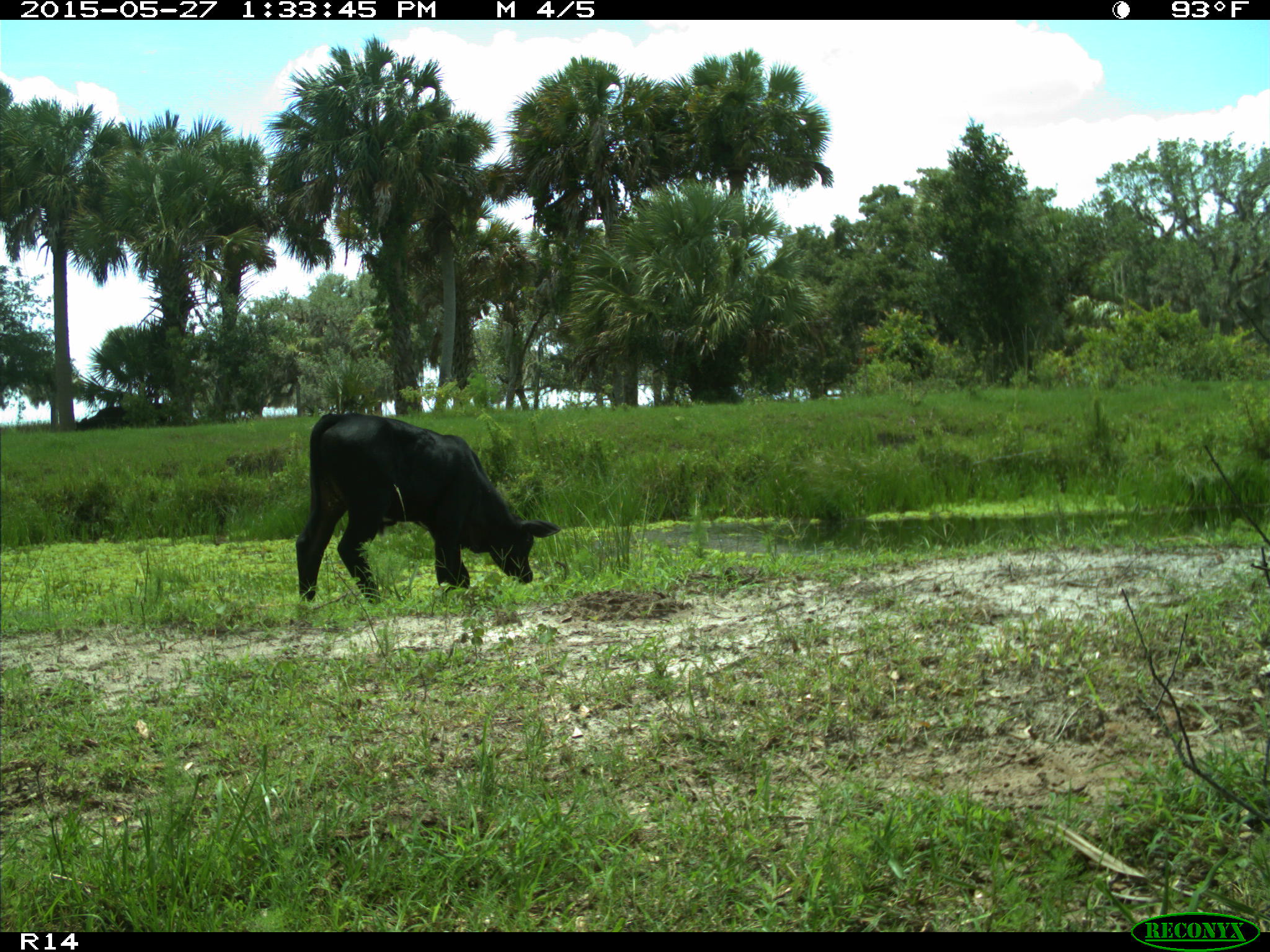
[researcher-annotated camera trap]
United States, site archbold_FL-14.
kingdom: Animalia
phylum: Chordata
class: Mammalia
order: Artiodactyla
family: Bovidae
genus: Bos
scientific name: Bos taurus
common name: domestic cow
Bos taurus (domestic cow).